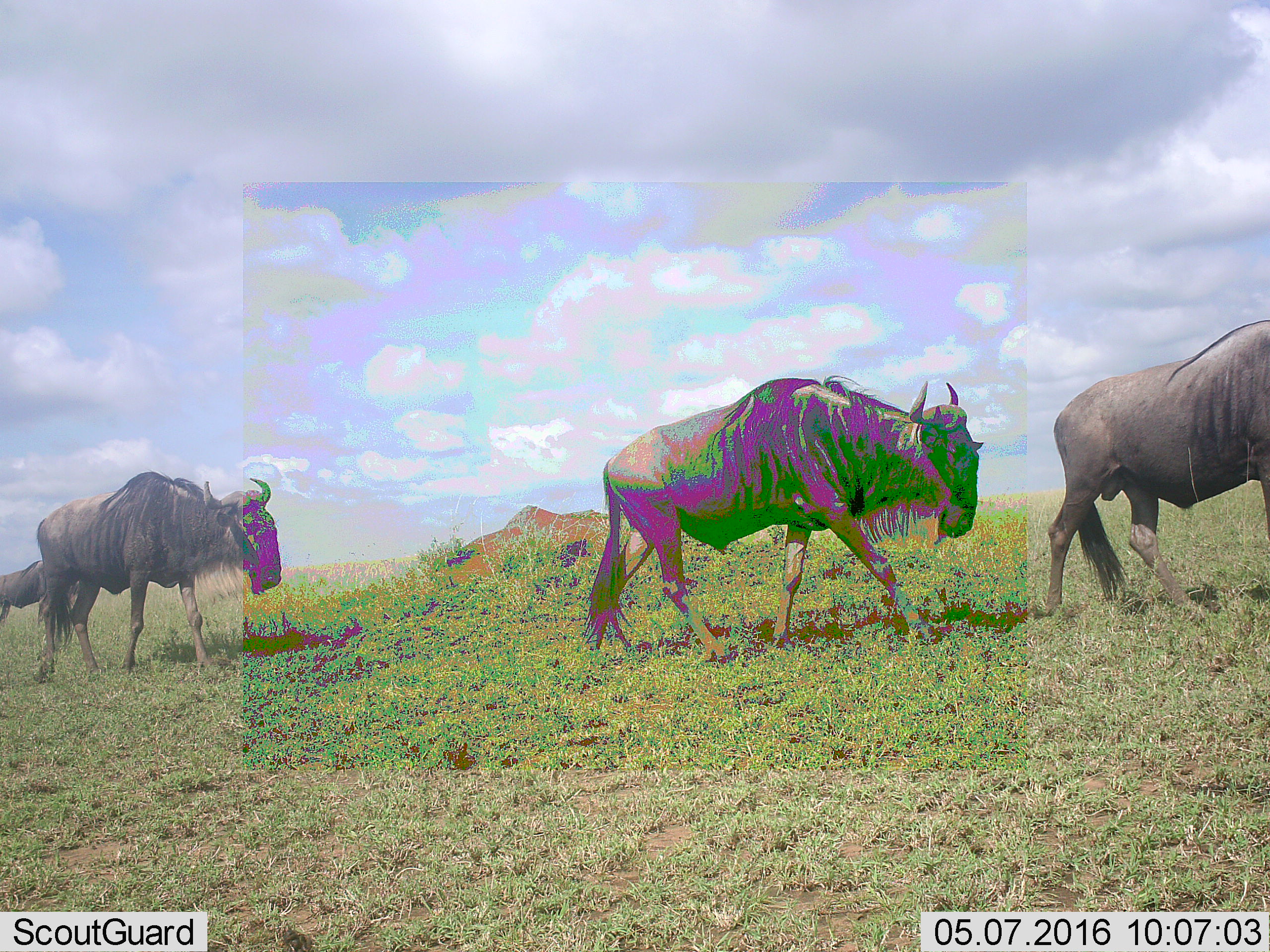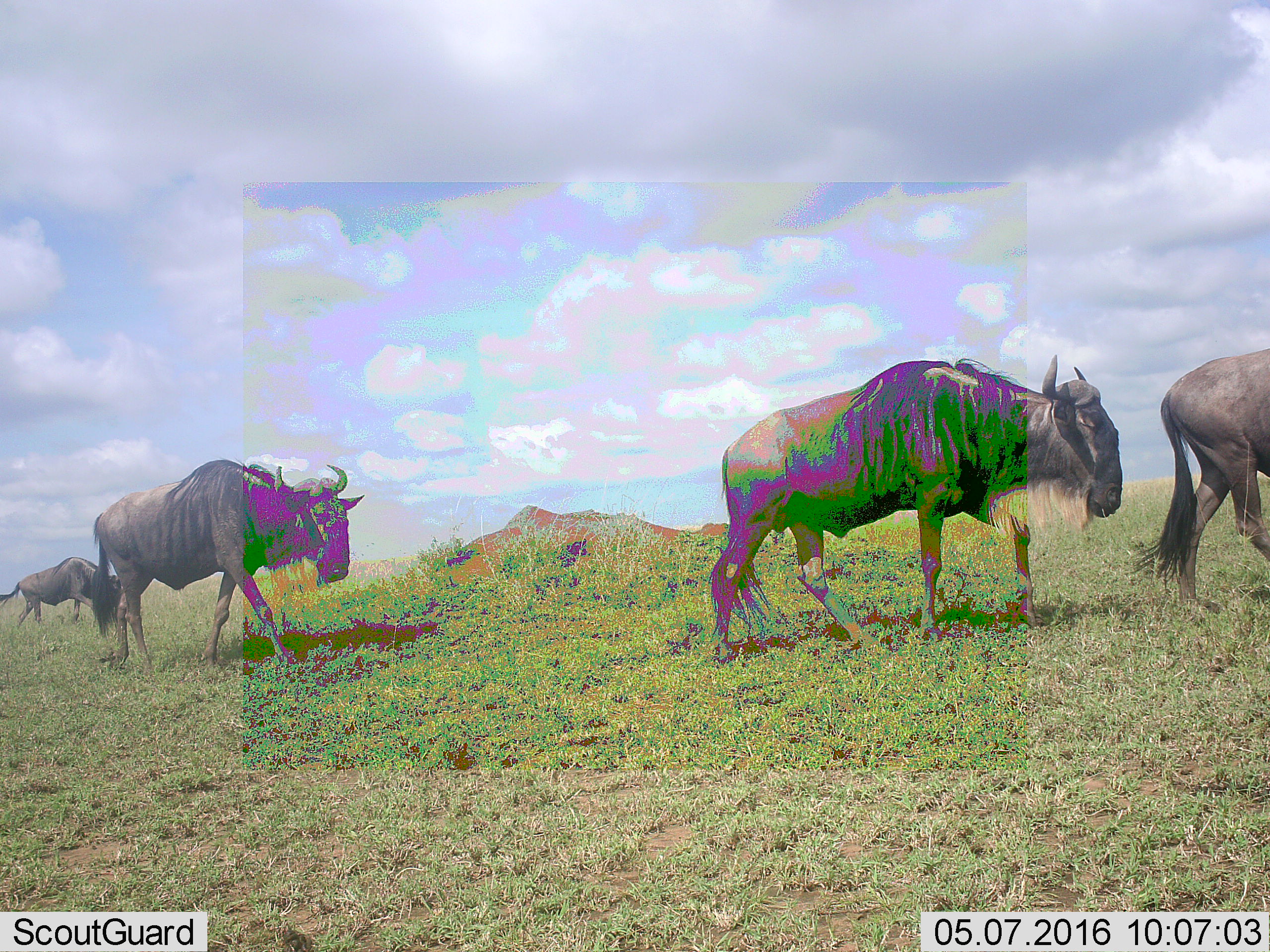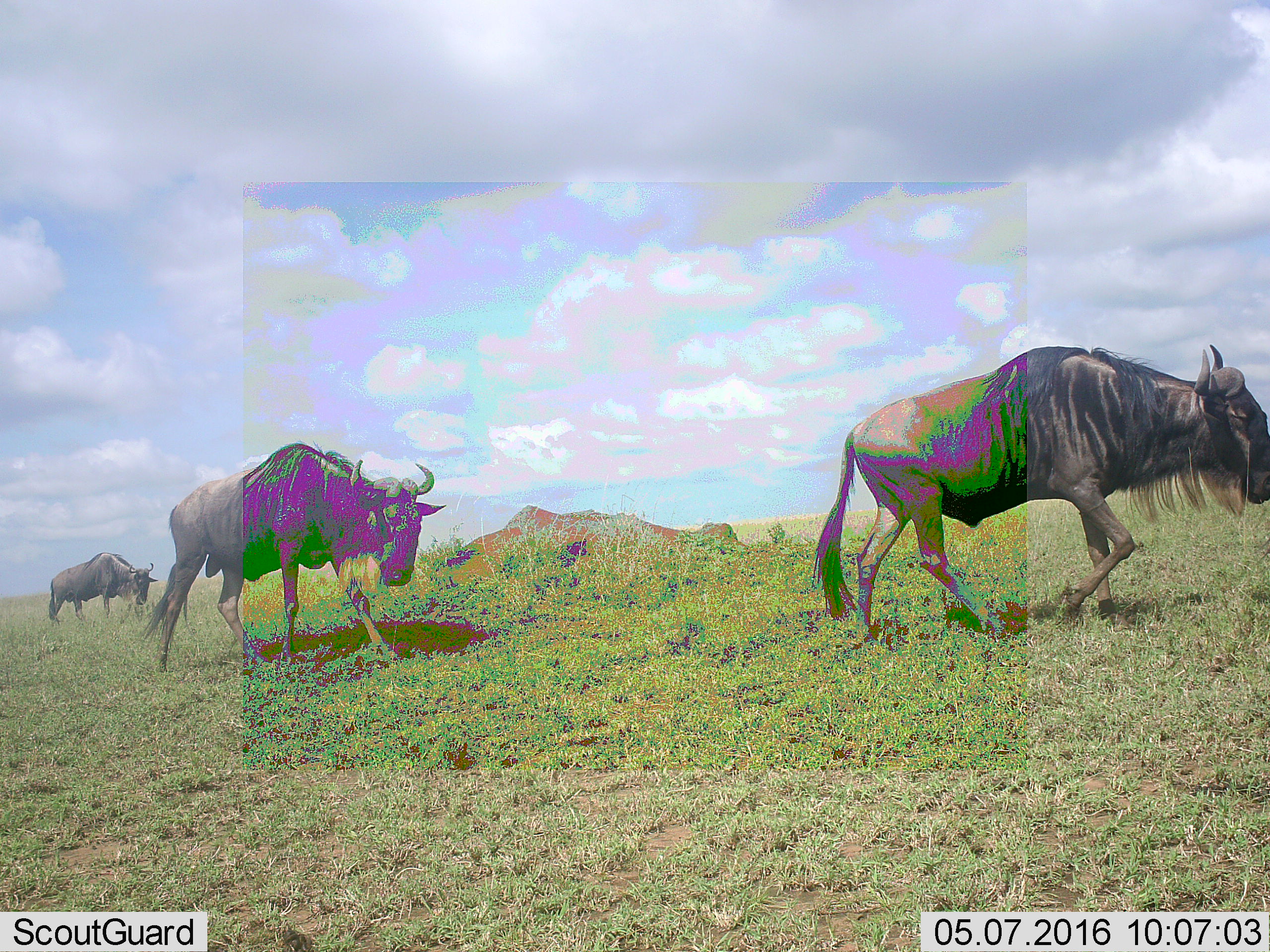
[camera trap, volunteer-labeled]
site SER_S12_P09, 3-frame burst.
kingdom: Animalia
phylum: Chordata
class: Mammalia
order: Artiodactyla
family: Bovidae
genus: Connochaetes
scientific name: Connochaetes taurinus taurinus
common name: blue wildebeest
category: wildebeestblue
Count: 4.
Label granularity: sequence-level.